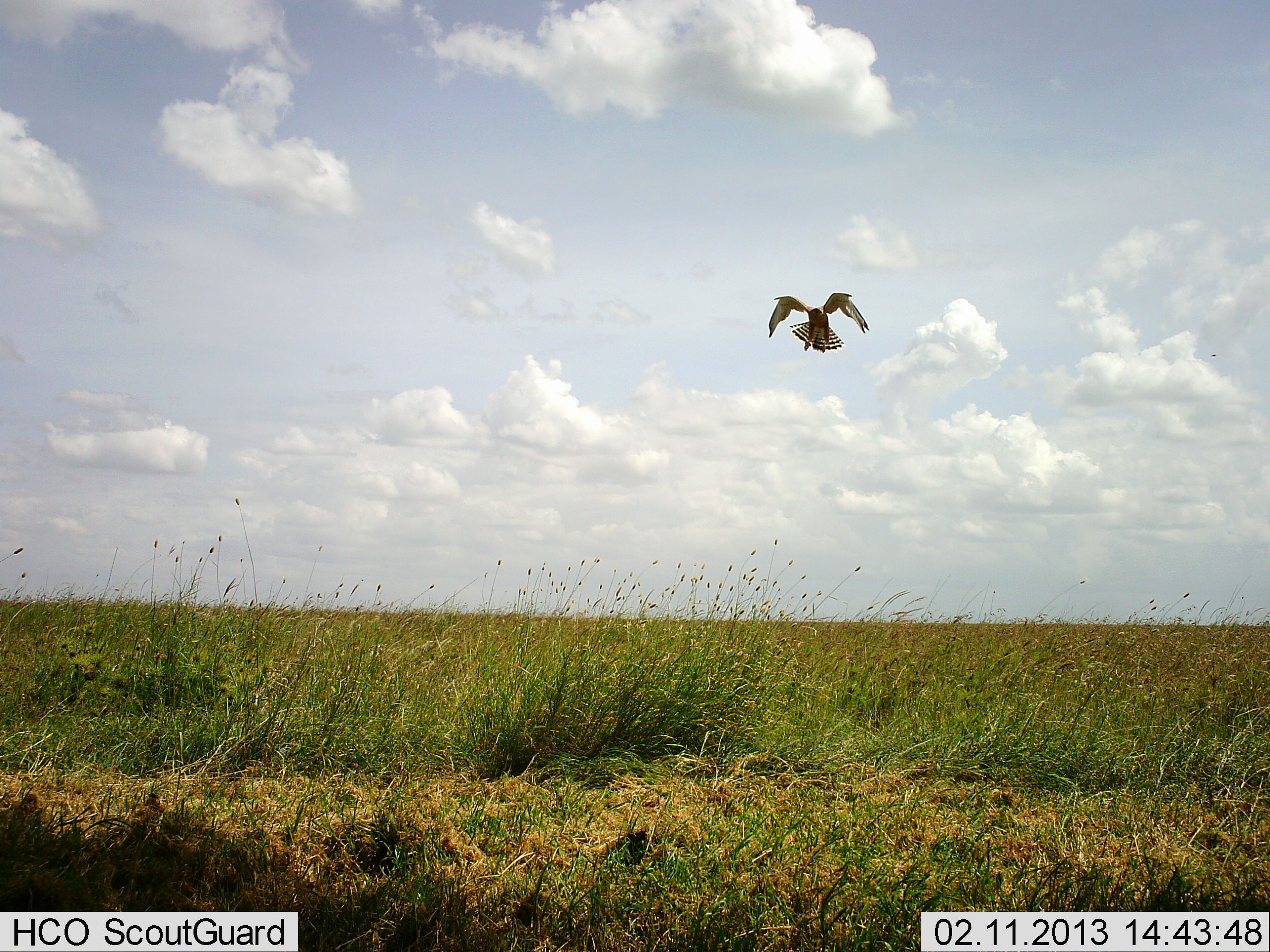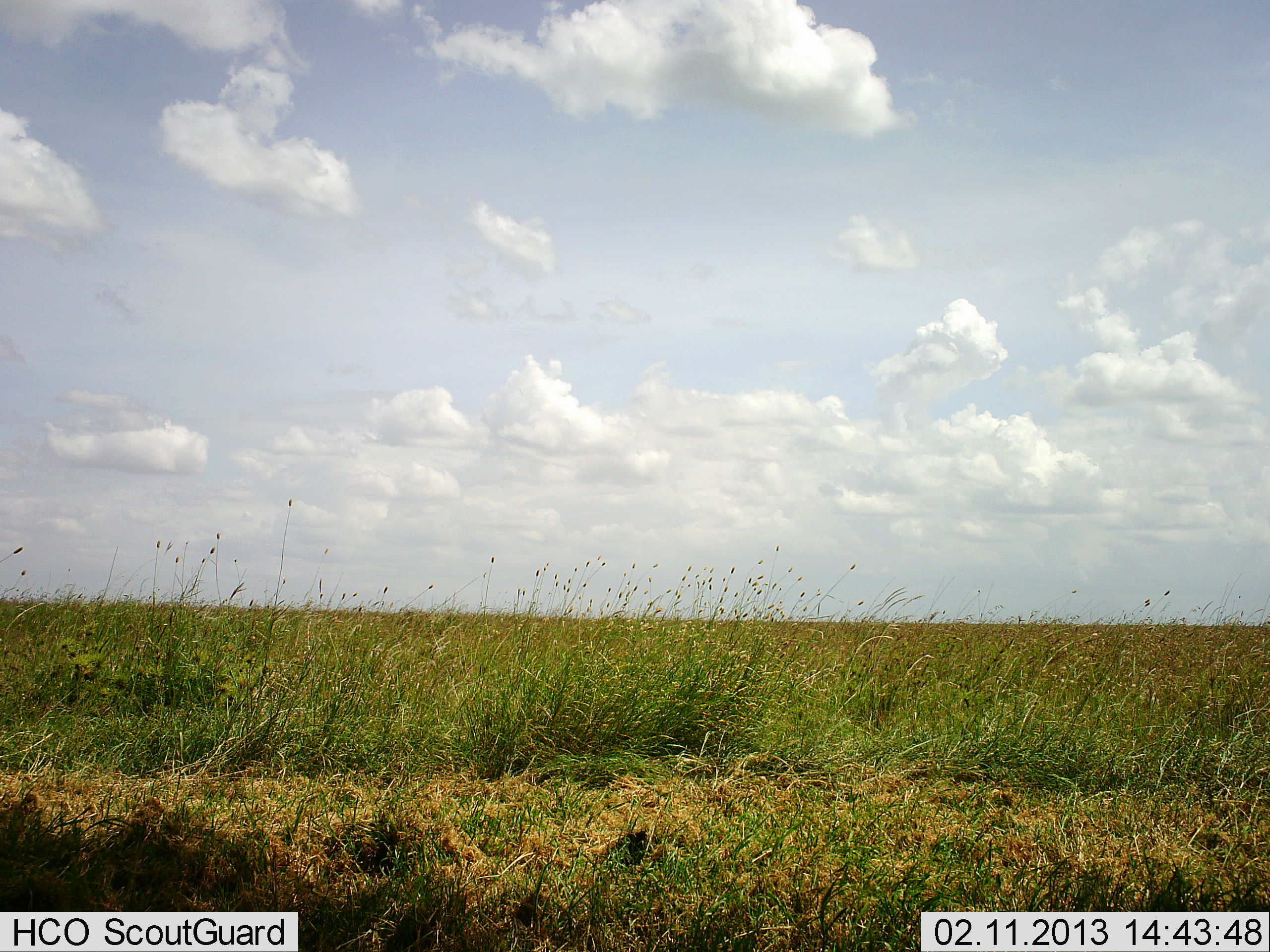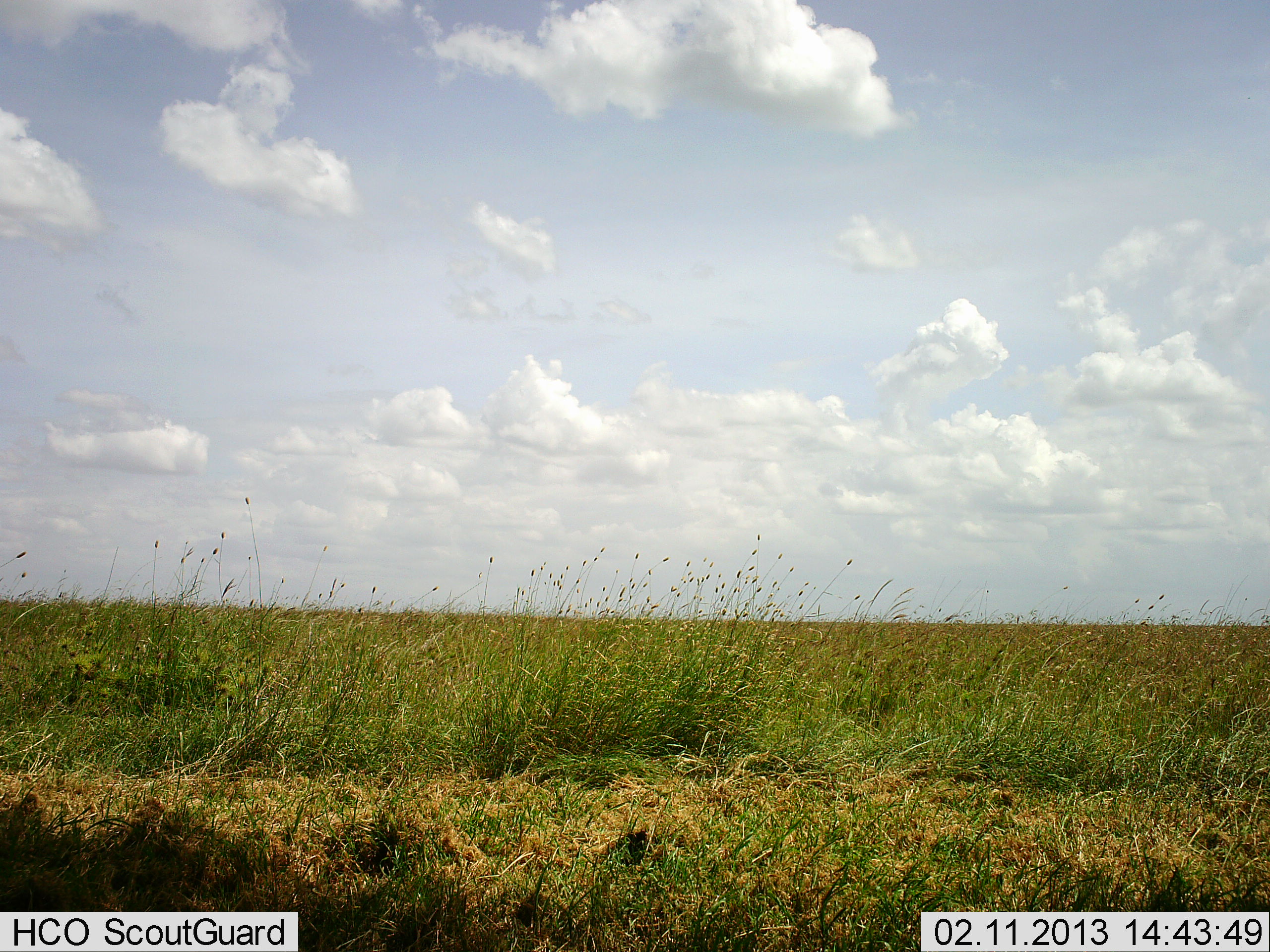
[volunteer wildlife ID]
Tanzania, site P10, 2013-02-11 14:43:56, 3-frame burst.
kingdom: Animalia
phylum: Chordata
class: Aves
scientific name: Aves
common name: bird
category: otherbird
Otherbird (bird) (Aves), count 1. Behavior (volunteer vote fractions): standing 0%, resting 0%, moving 93%, interacting 0%. Young present (vote fraction): 0%. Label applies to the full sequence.